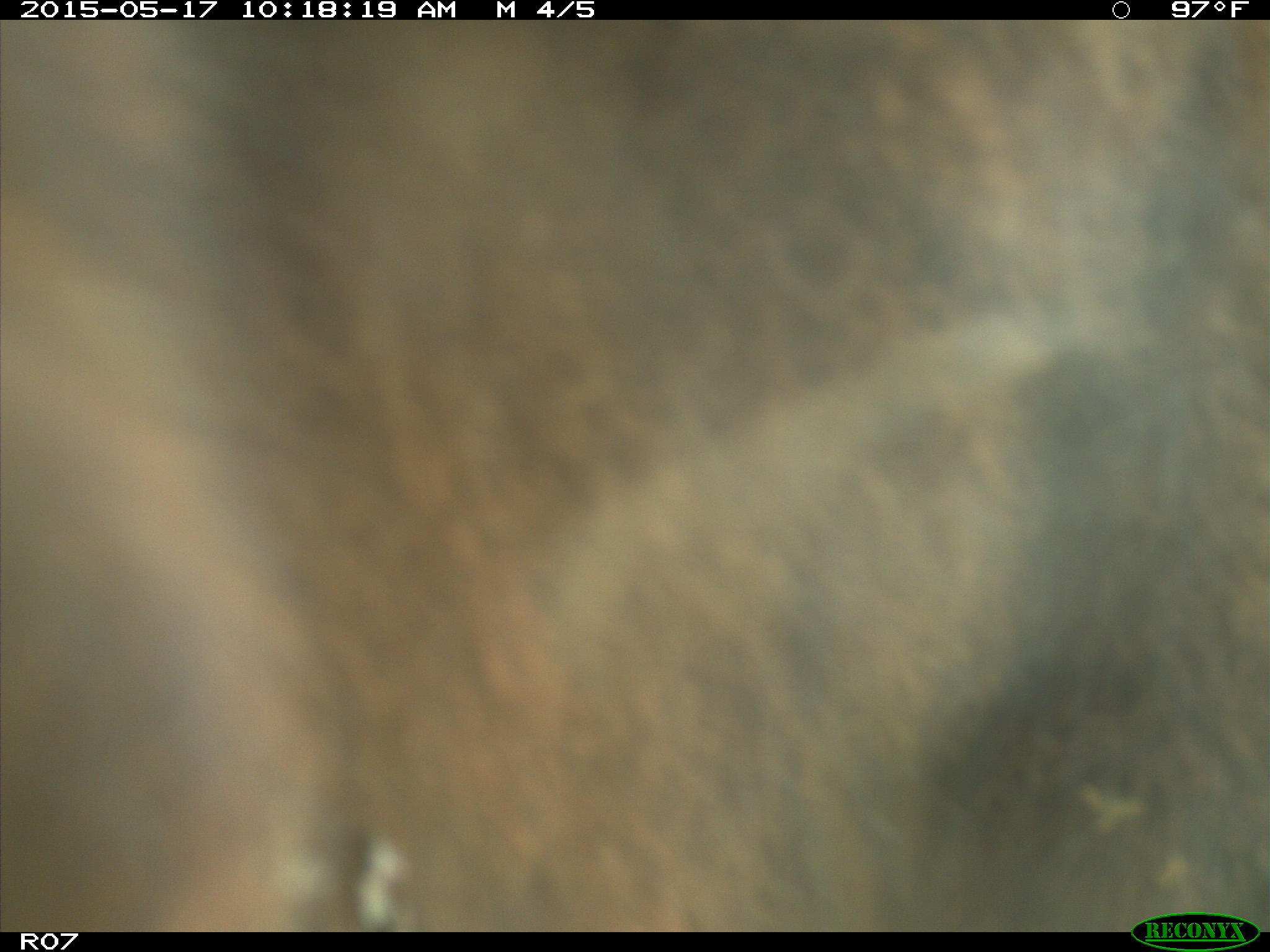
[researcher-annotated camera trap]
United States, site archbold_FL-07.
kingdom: Animalia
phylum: Chordata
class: Mammalia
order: Artiodactyla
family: Bovidae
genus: Bos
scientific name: Bos taurus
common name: domestic cow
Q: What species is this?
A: Bos taurus (domestic cow).